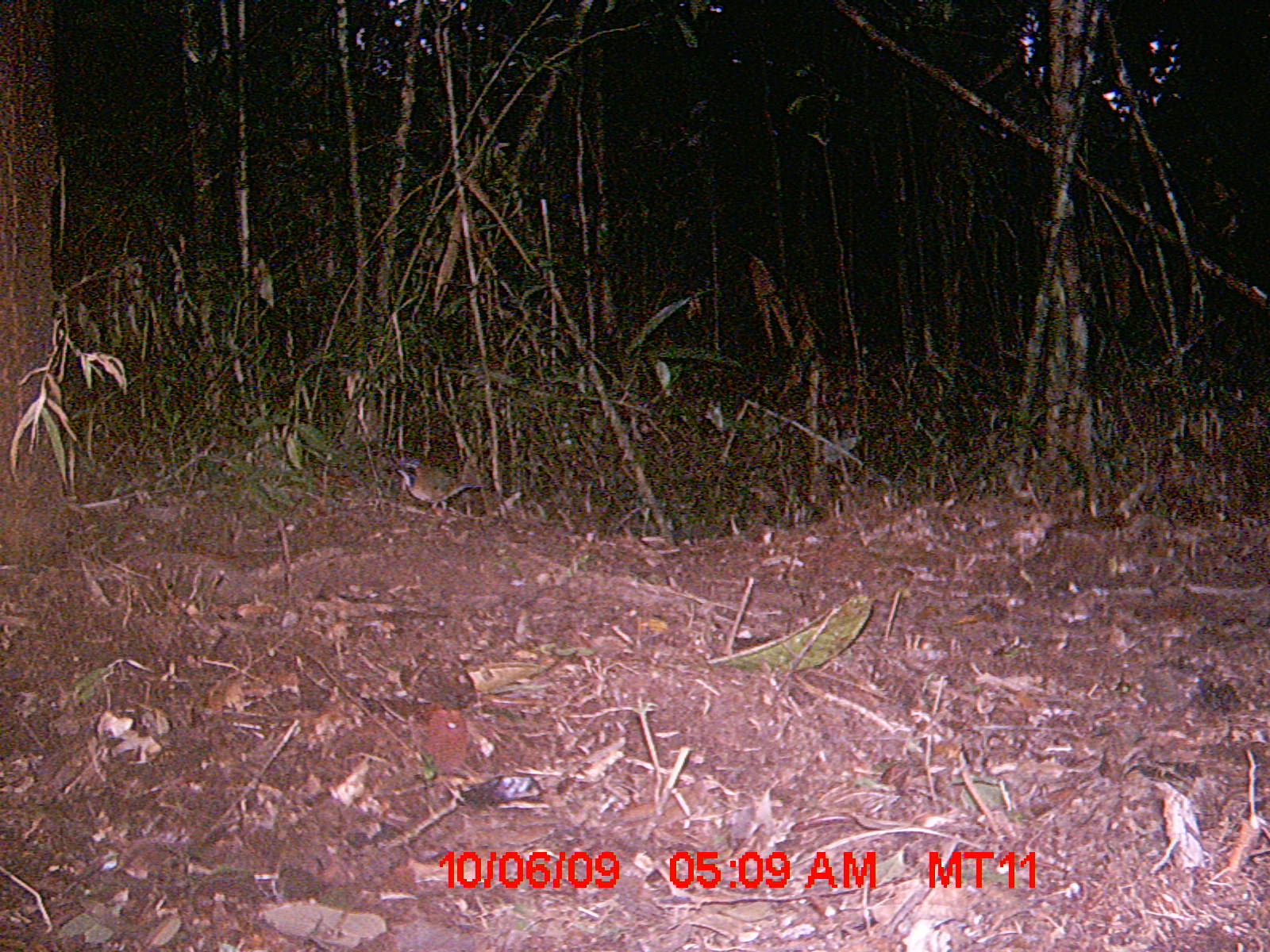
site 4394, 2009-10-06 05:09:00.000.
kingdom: Animalia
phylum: Chordata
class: Aves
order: Coraciiformes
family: Brachypteraciidae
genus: Atelornis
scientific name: Atelornis pittoides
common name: pitta-like ground-roller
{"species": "Atelornis pittoides (pitta-like ground-roller)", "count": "1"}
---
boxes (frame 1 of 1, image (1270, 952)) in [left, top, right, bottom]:
atelornis pittoides: [393, 454, 483, 512]